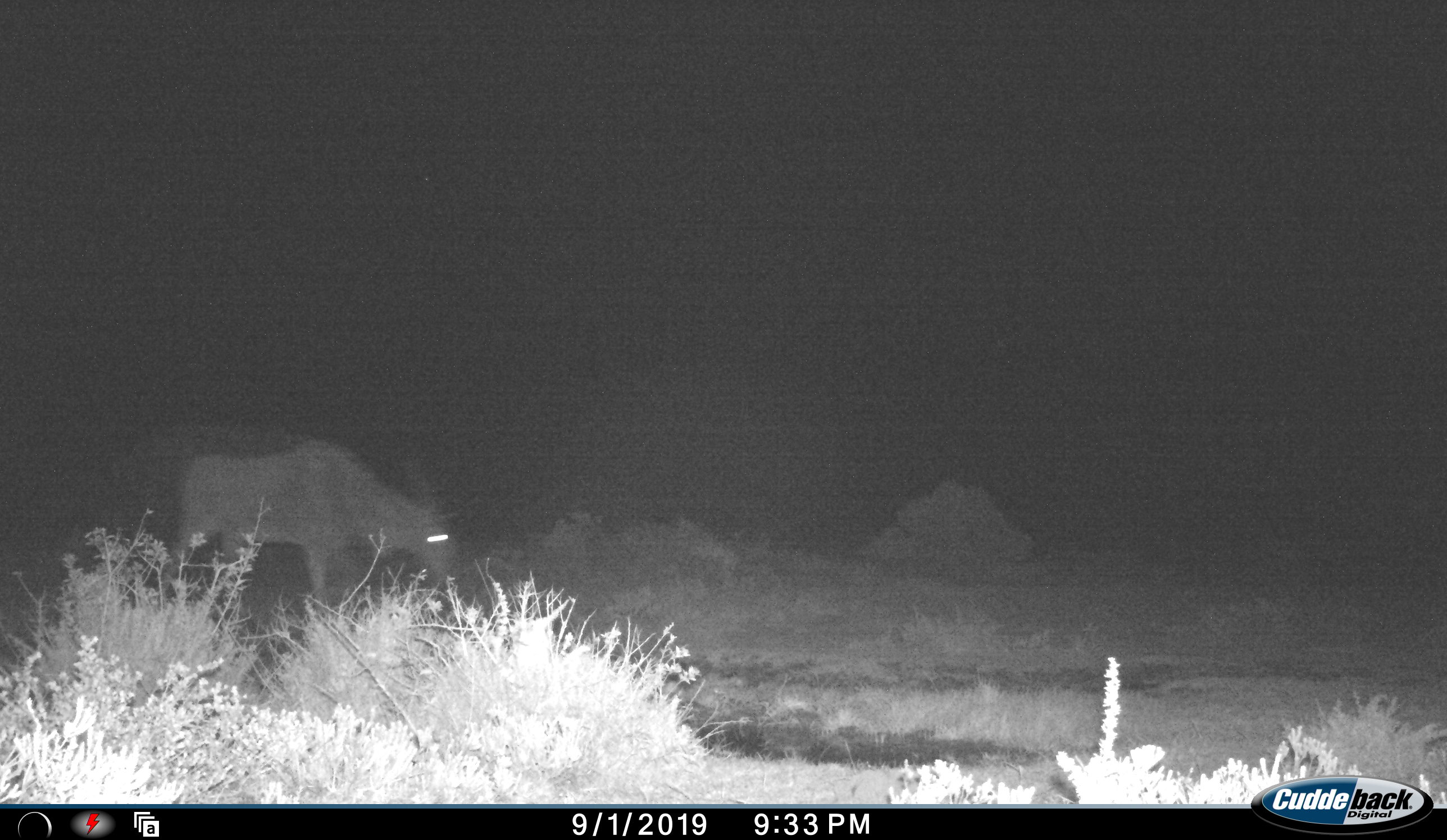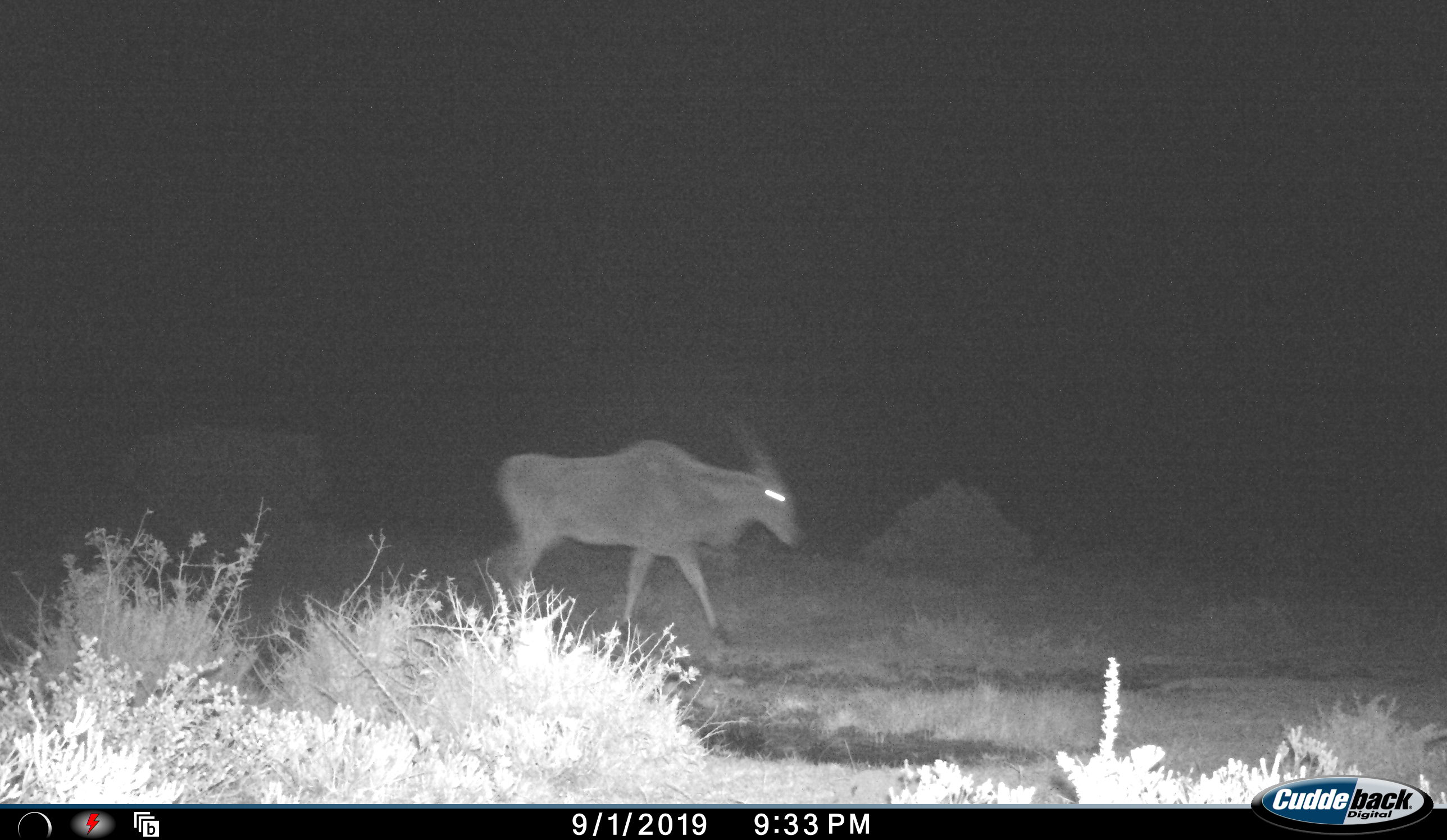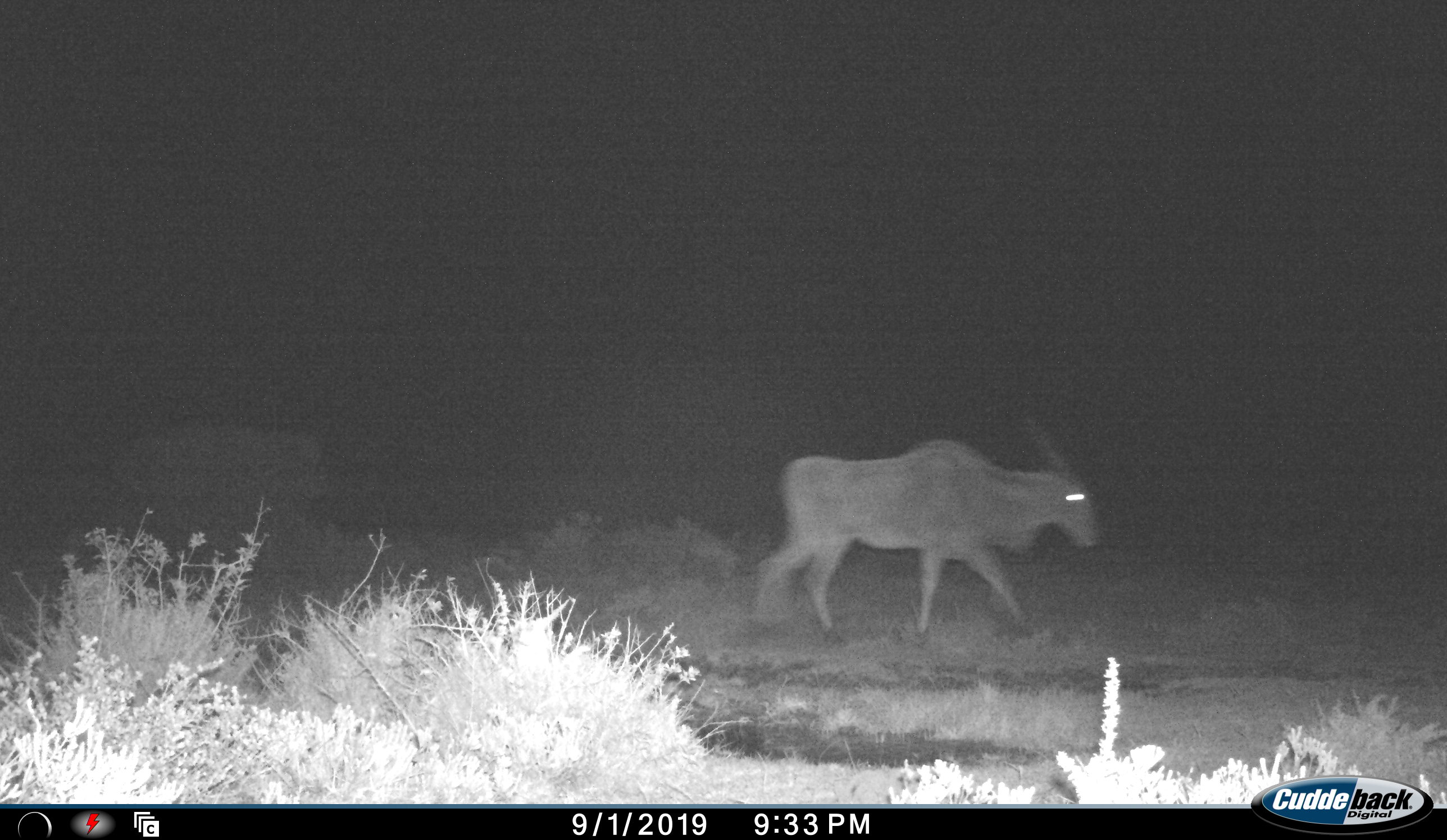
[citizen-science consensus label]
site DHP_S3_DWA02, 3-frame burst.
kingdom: Animalia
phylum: Chordata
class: Mammalia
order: Artiodactyla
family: Bovidae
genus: Tragelaphus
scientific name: Tragelaphus oryx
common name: eland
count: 1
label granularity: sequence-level